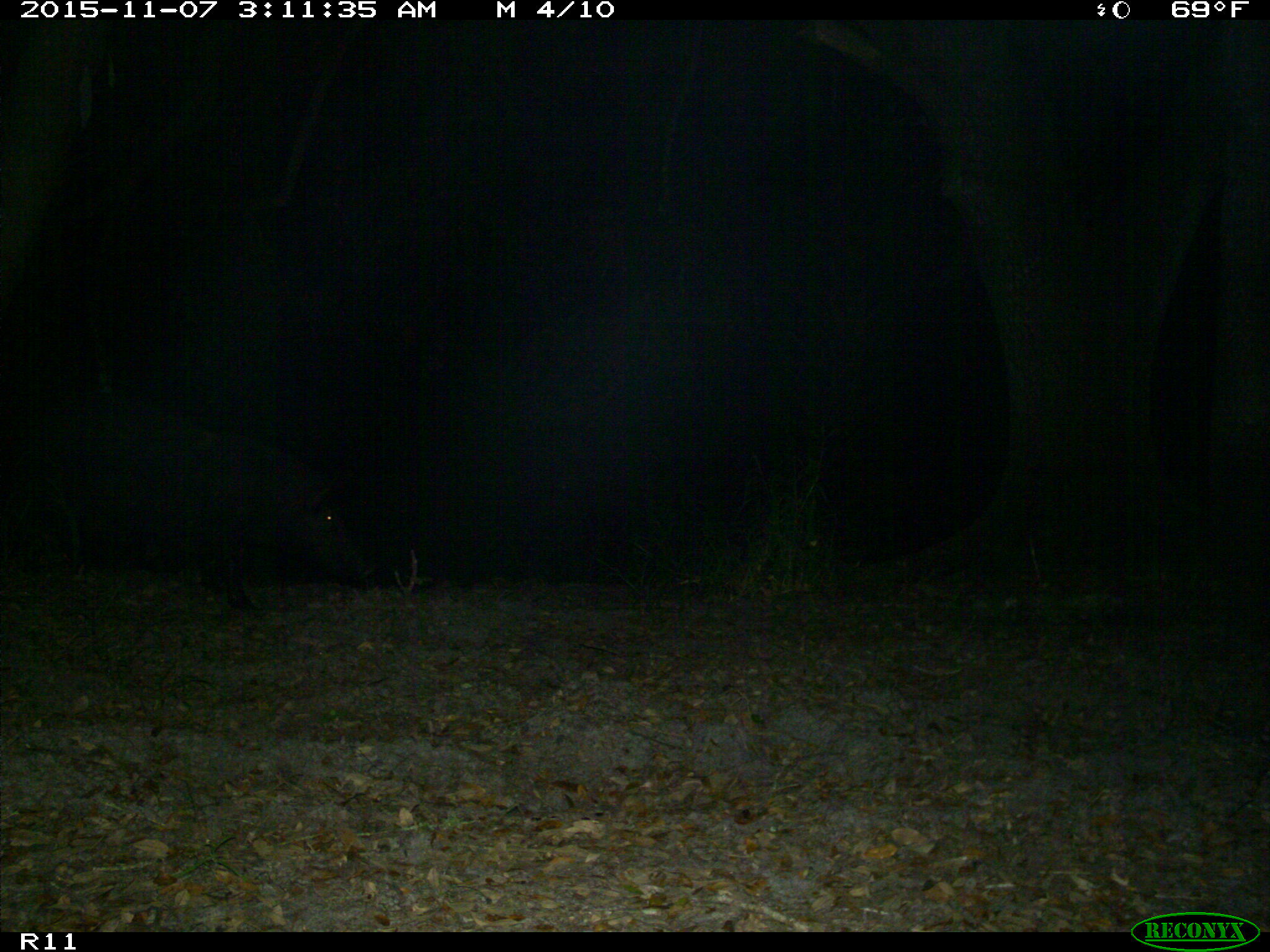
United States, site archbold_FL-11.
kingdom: Animalia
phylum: Chordata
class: Mammalia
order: Artiodactyla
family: Suidae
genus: Sus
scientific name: Sus scrofa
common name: wild boar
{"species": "Sus scrofa (wild boar)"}